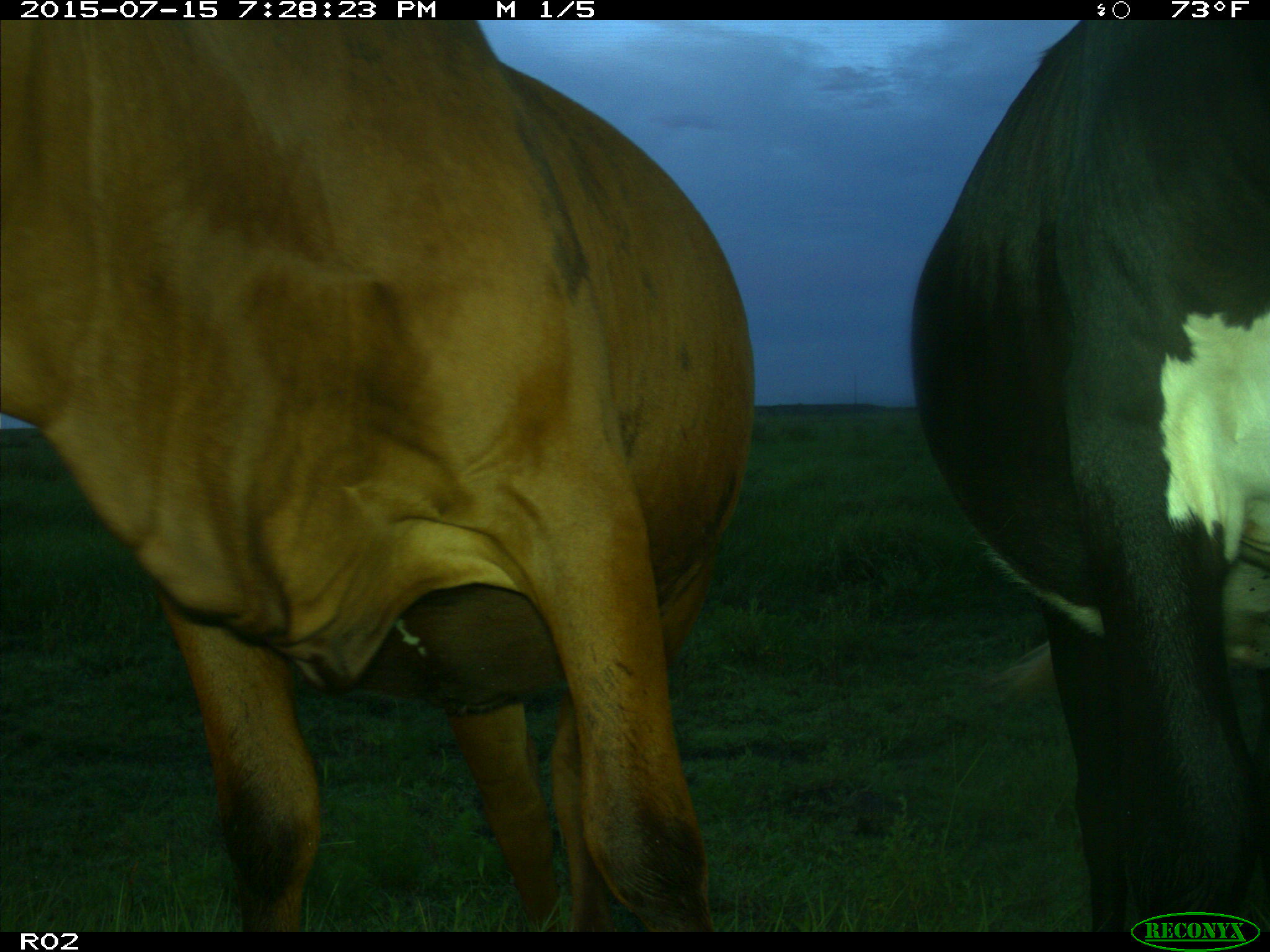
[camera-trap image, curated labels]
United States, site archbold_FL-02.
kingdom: Animalia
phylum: Chordata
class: Mammalia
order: Artiodactyla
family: Bovidae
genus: Bos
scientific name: Bos taurus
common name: domestic cow